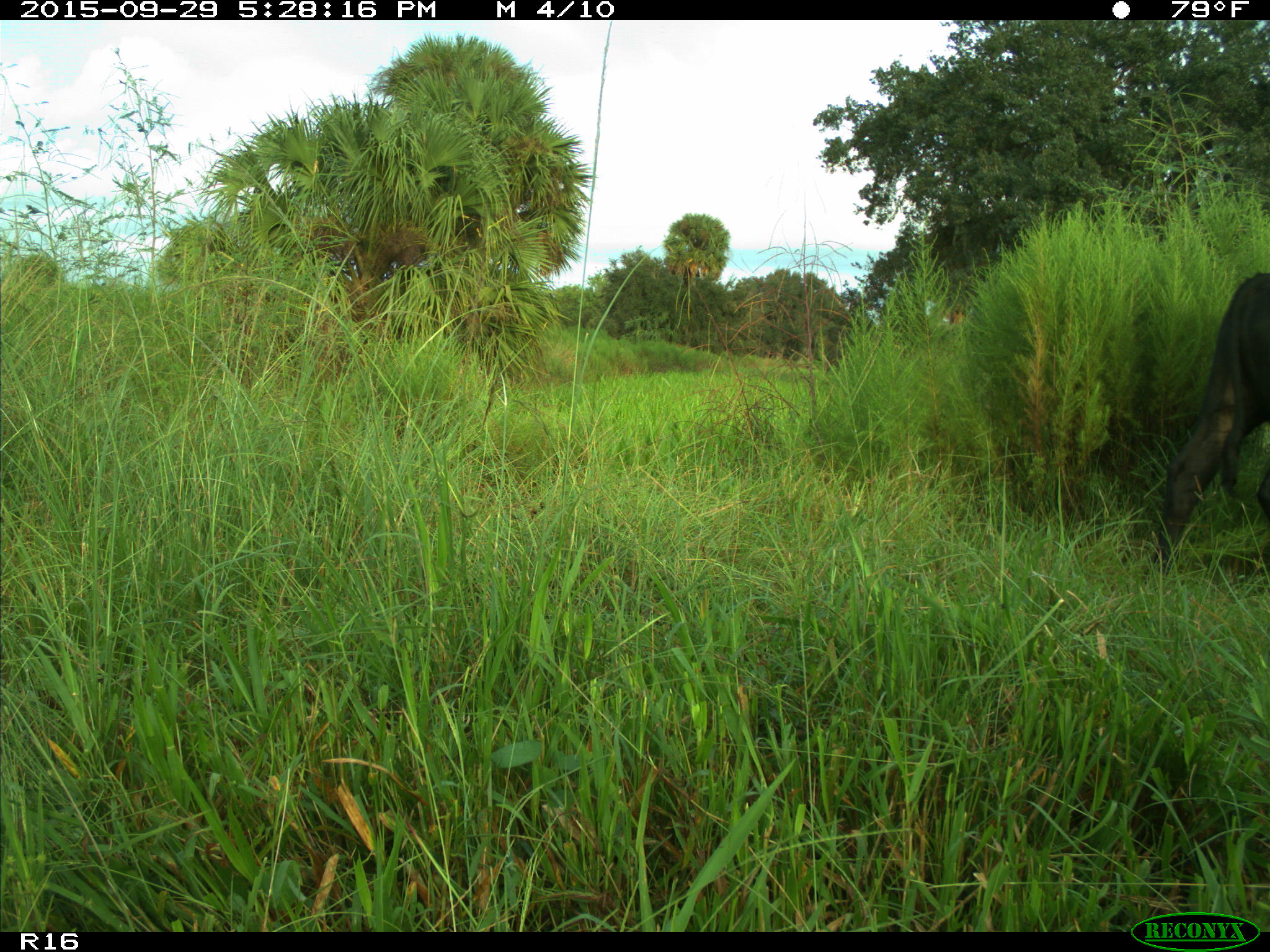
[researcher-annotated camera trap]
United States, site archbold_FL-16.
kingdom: Animalia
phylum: Chordata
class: Mammalia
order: Artiodactyla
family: Bovidae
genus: Bos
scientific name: Bos taurus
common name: domestic cow